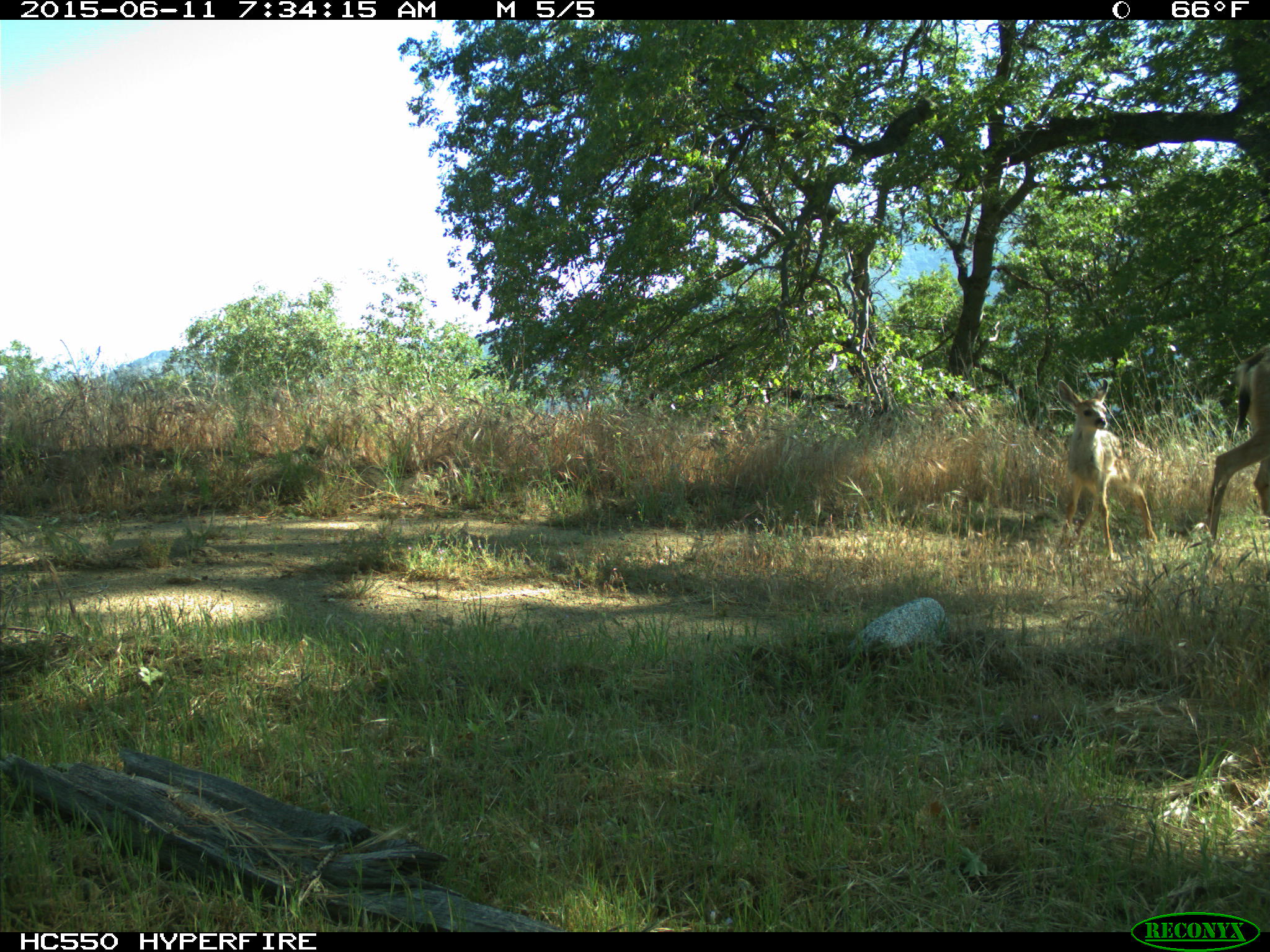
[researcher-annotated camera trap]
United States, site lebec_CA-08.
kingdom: Animalia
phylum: Chordata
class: Mammalia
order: Artiodactyla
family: Cervidae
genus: Odocoileus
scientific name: Odocoileus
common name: deer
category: unidentified deer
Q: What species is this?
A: Unidentified deer (deer) (Odocoileus).